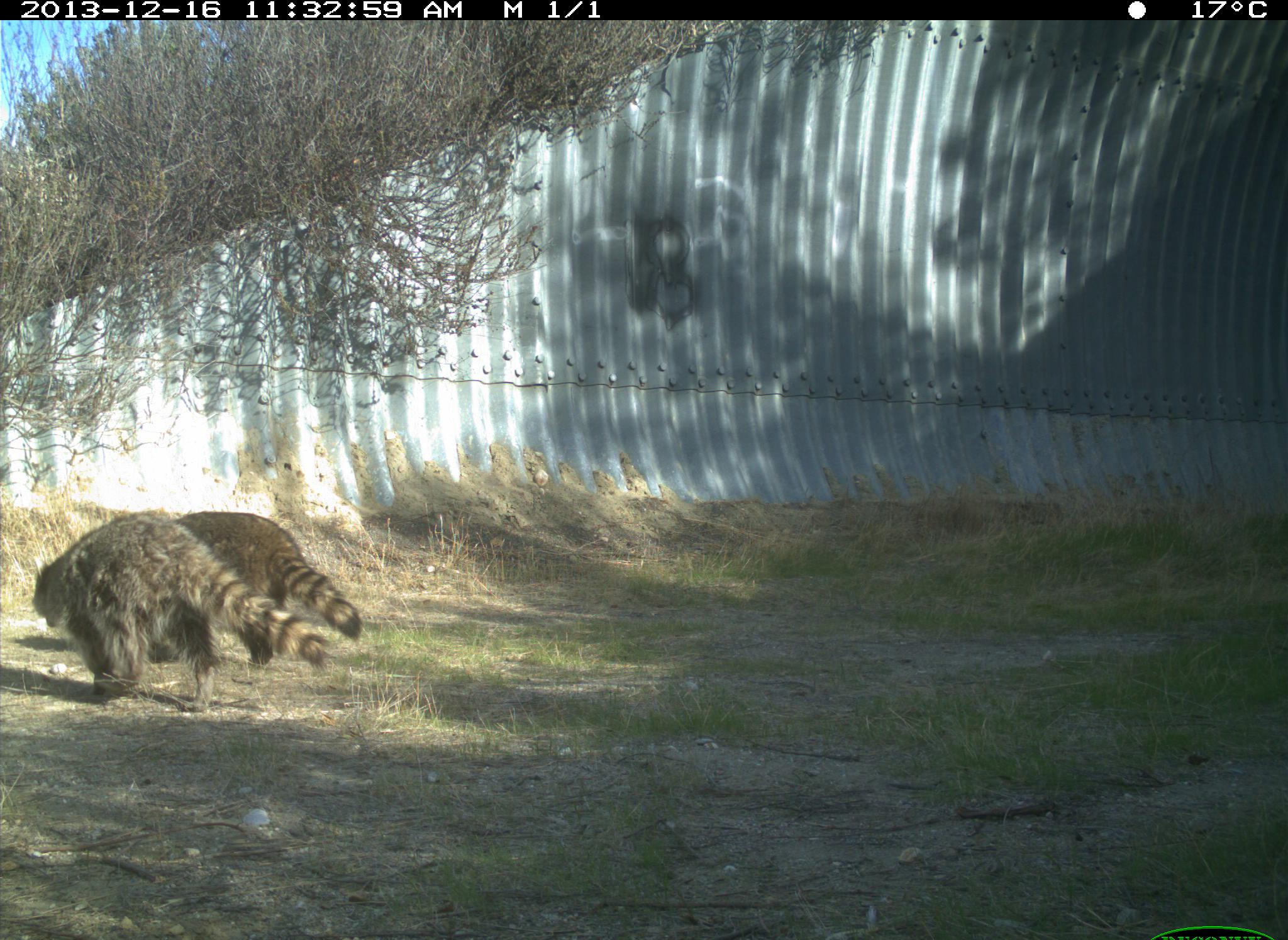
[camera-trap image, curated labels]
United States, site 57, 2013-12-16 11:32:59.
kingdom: Animalia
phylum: Chordata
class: Mammalia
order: Carnivora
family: Procyonidae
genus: Procyon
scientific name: Procyon lotor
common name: raccoon